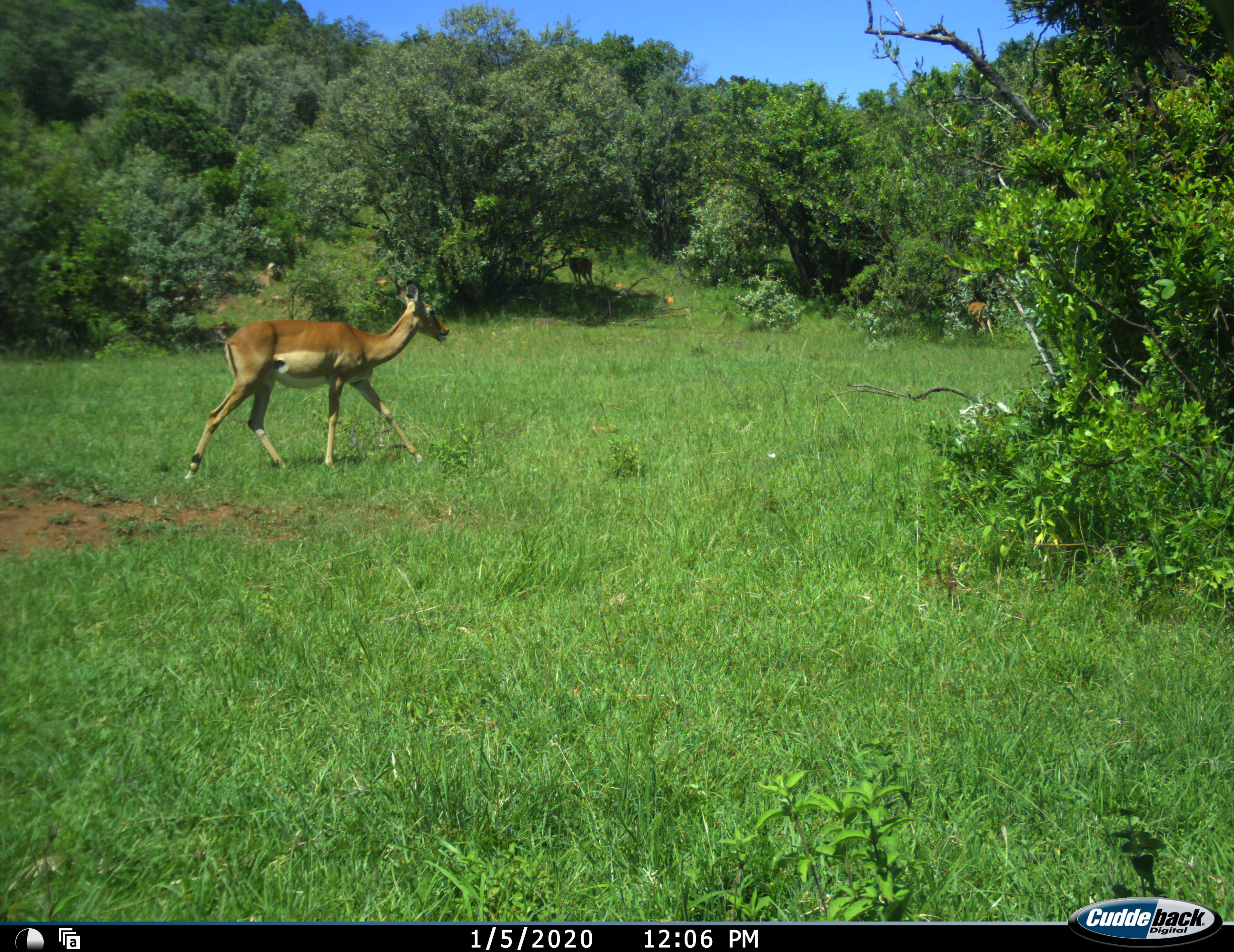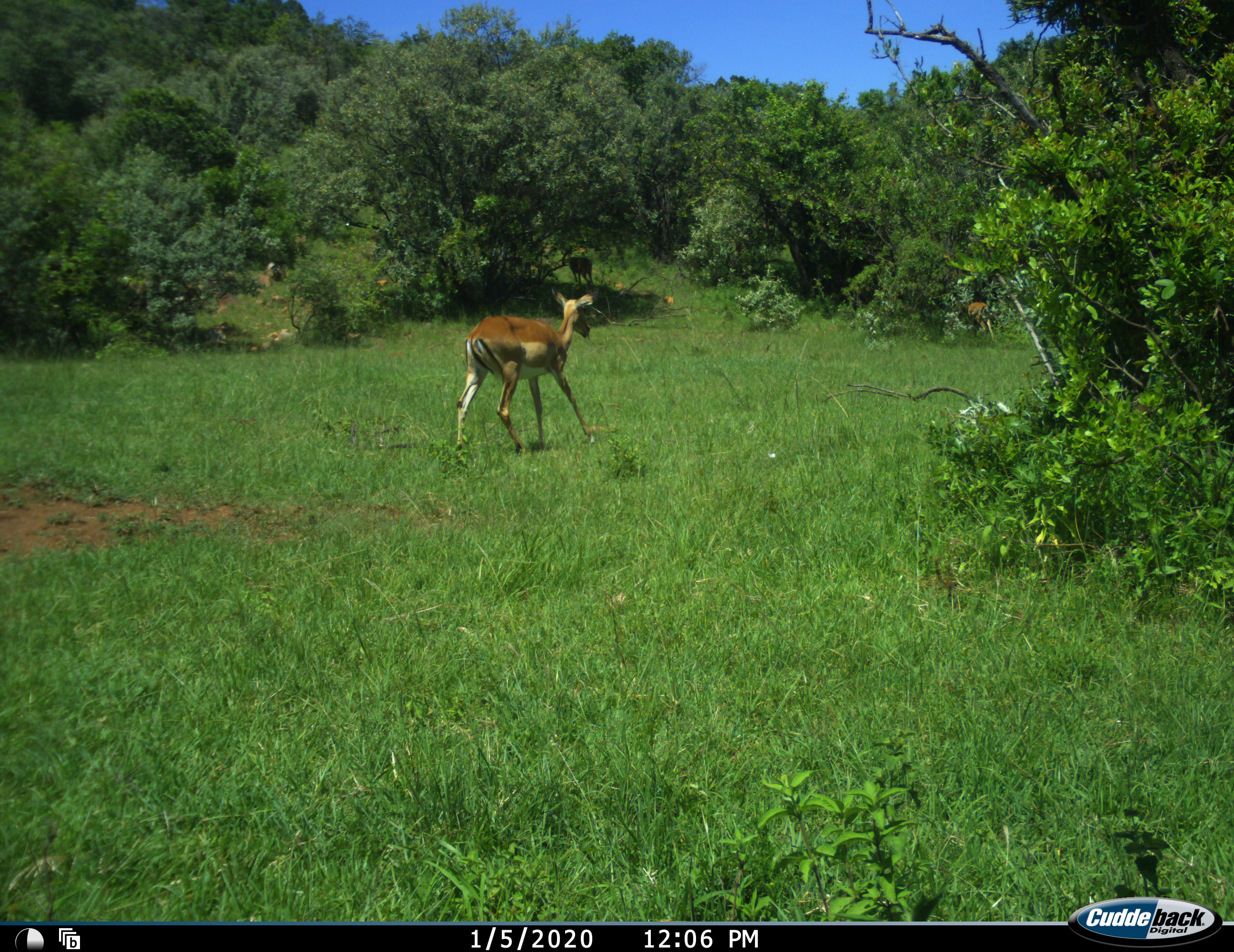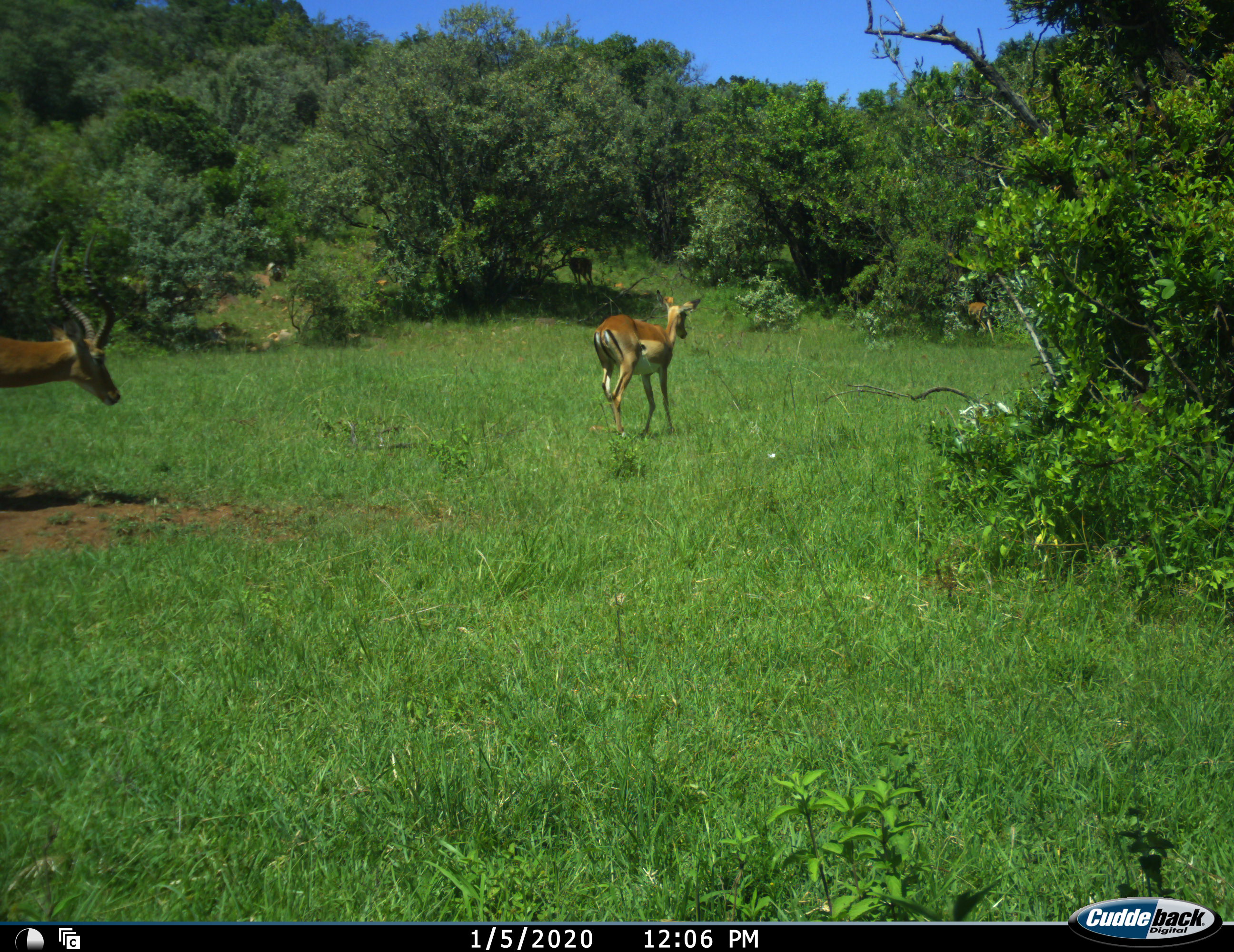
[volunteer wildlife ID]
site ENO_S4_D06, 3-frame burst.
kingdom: Animalia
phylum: Chordata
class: Mammalia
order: Artiodactyla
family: Bovidae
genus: Aepyceros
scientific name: Aepyceros melampus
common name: impala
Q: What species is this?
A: Impala (Aepyceros melampus).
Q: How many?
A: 4.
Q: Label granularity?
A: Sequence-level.